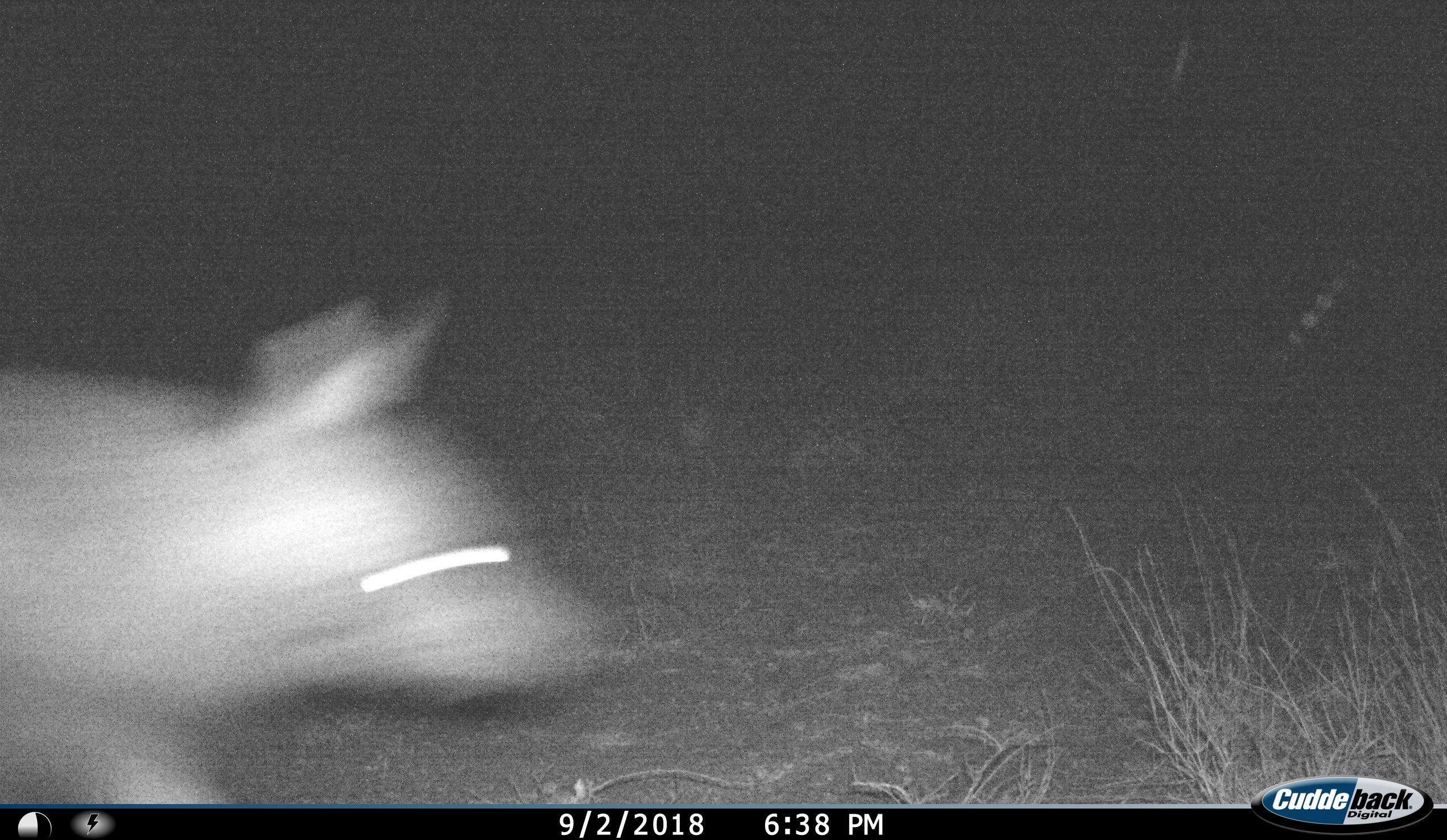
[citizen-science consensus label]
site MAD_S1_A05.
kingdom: Animalia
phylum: Chordata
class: Mammalia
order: Carnivora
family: Hyaenidae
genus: Parahyaena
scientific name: Parahyaena brunnea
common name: brown hyena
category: hyenabrown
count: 1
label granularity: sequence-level